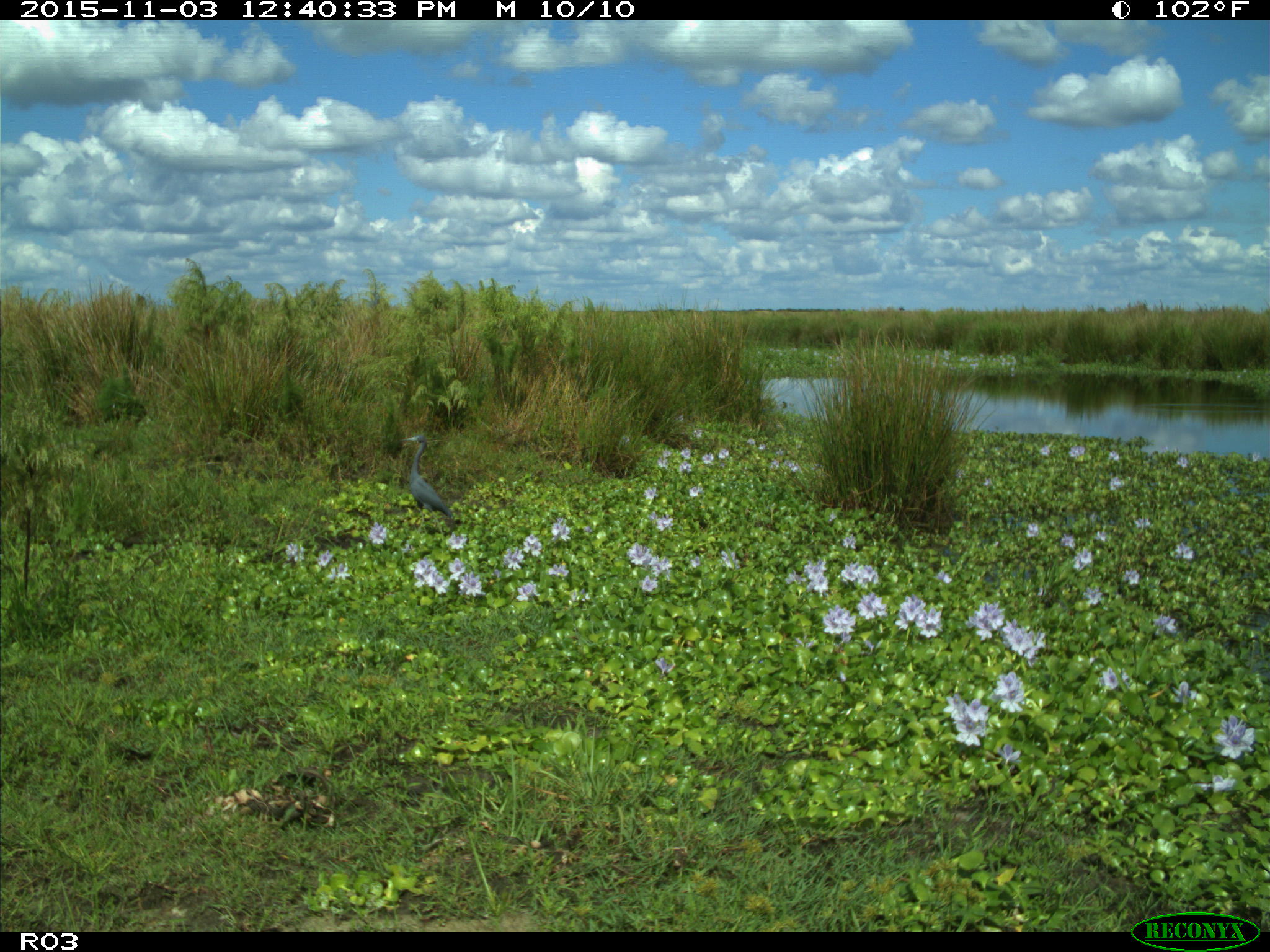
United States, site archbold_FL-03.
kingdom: Animalia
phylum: Chordata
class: Aves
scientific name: Aves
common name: birds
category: unidentified bird